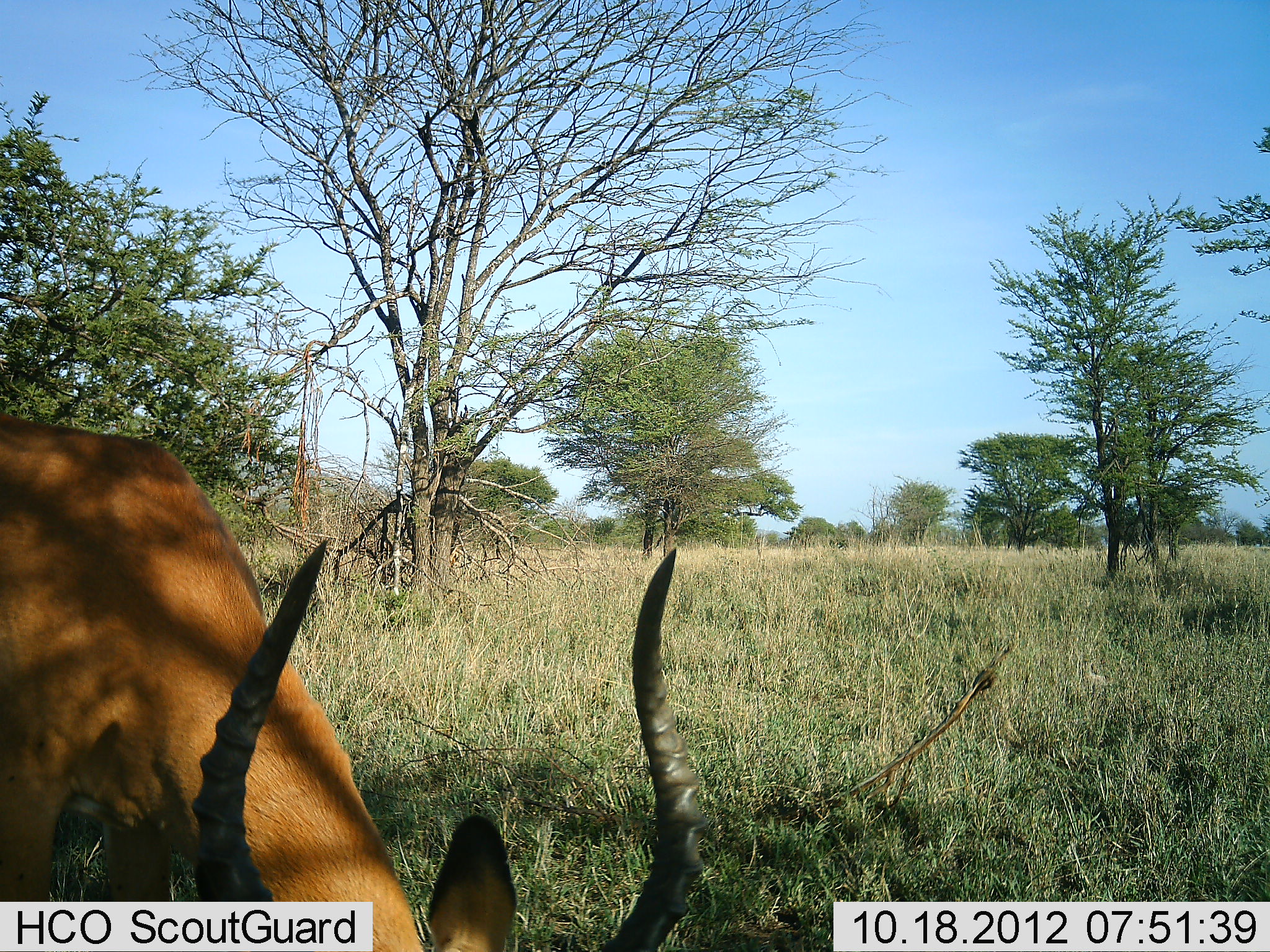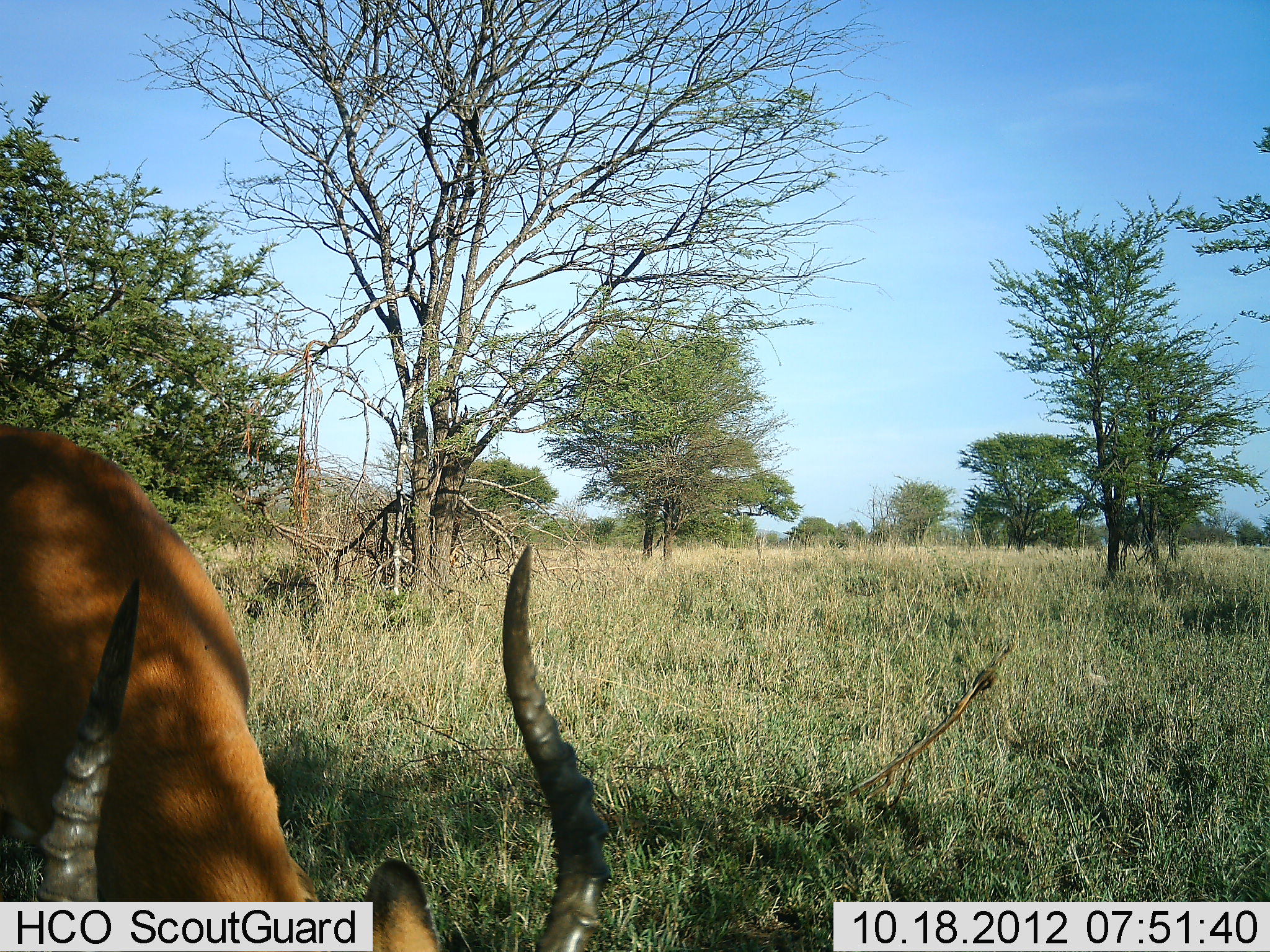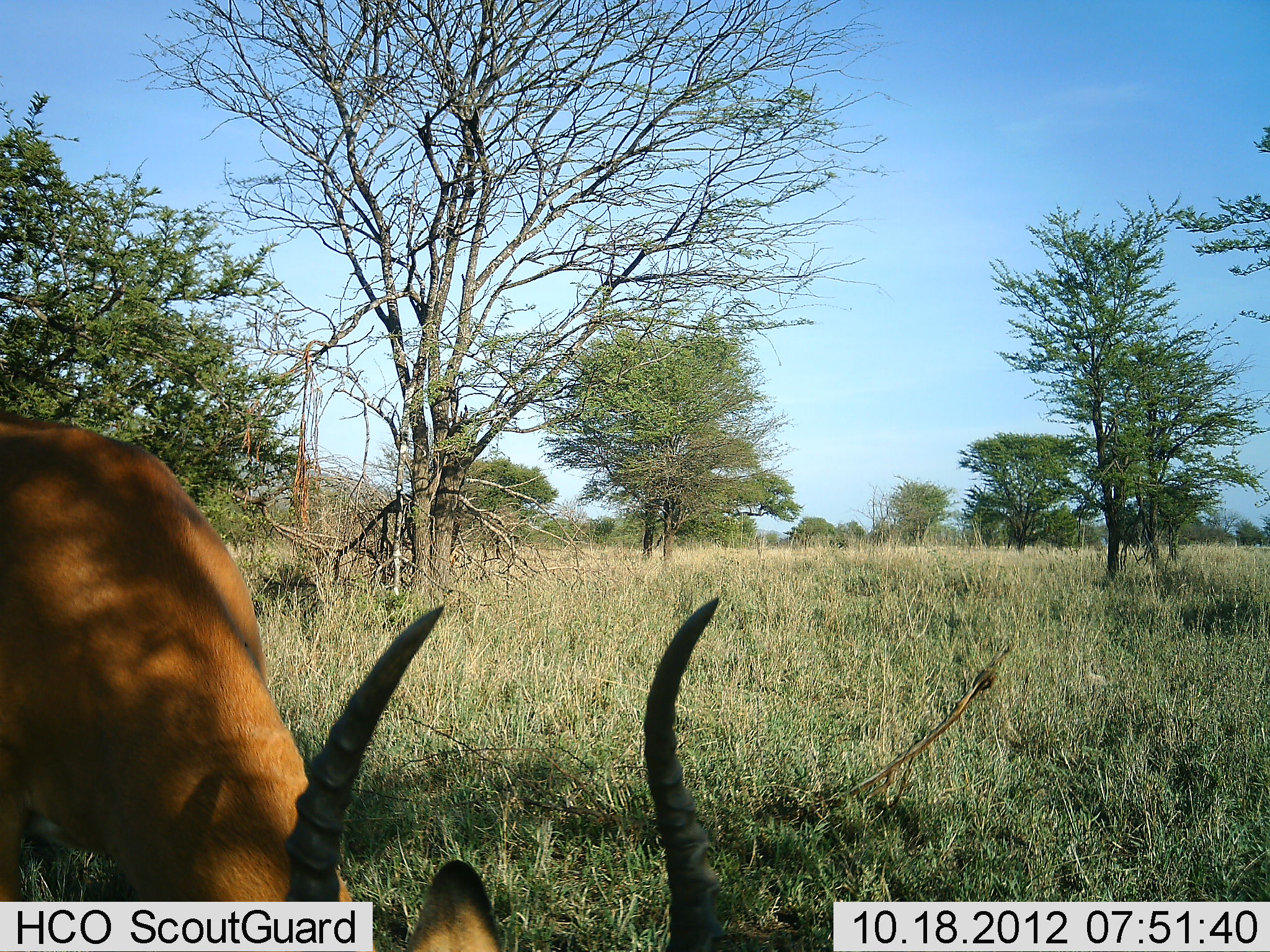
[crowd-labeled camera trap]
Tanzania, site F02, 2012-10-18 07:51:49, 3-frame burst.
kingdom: Animalia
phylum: Chordata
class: Mammalia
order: Artiodactyla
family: Bovidae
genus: Aepyceros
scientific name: Aepyceros melampus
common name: impala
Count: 1.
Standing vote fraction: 10%.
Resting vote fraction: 0%.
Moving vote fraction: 0%.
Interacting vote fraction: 0%.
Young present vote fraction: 0%.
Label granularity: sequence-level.